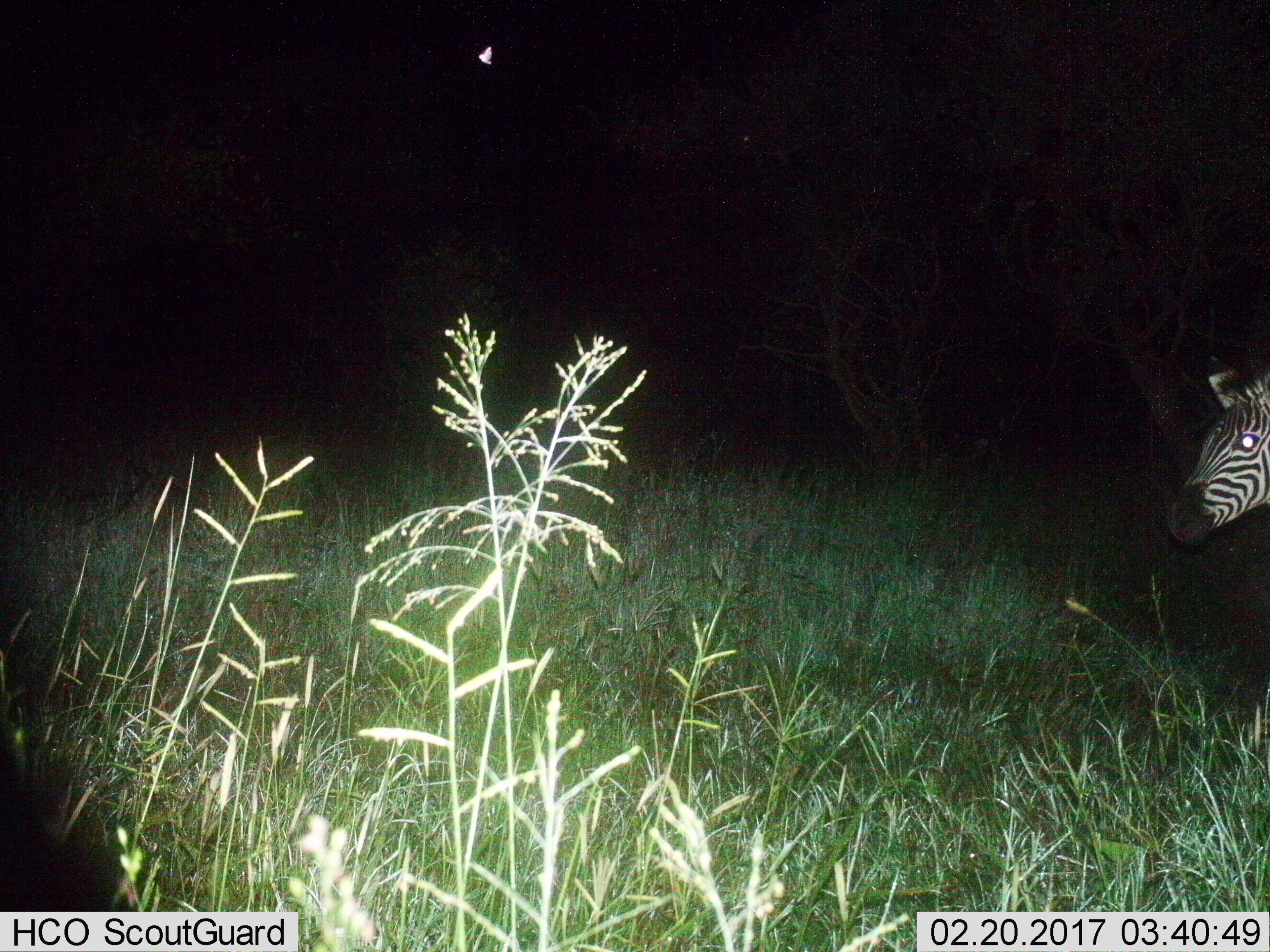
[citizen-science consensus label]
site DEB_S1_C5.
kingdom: Animalia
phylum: Chordata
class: Mammalia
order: Perissodactyla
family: Equidae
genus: Equus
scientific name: Equus quagga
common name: plains zebra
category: zebraplains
Zebraplains (plains zebra) (Equus quagga), count 1. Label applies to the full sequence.